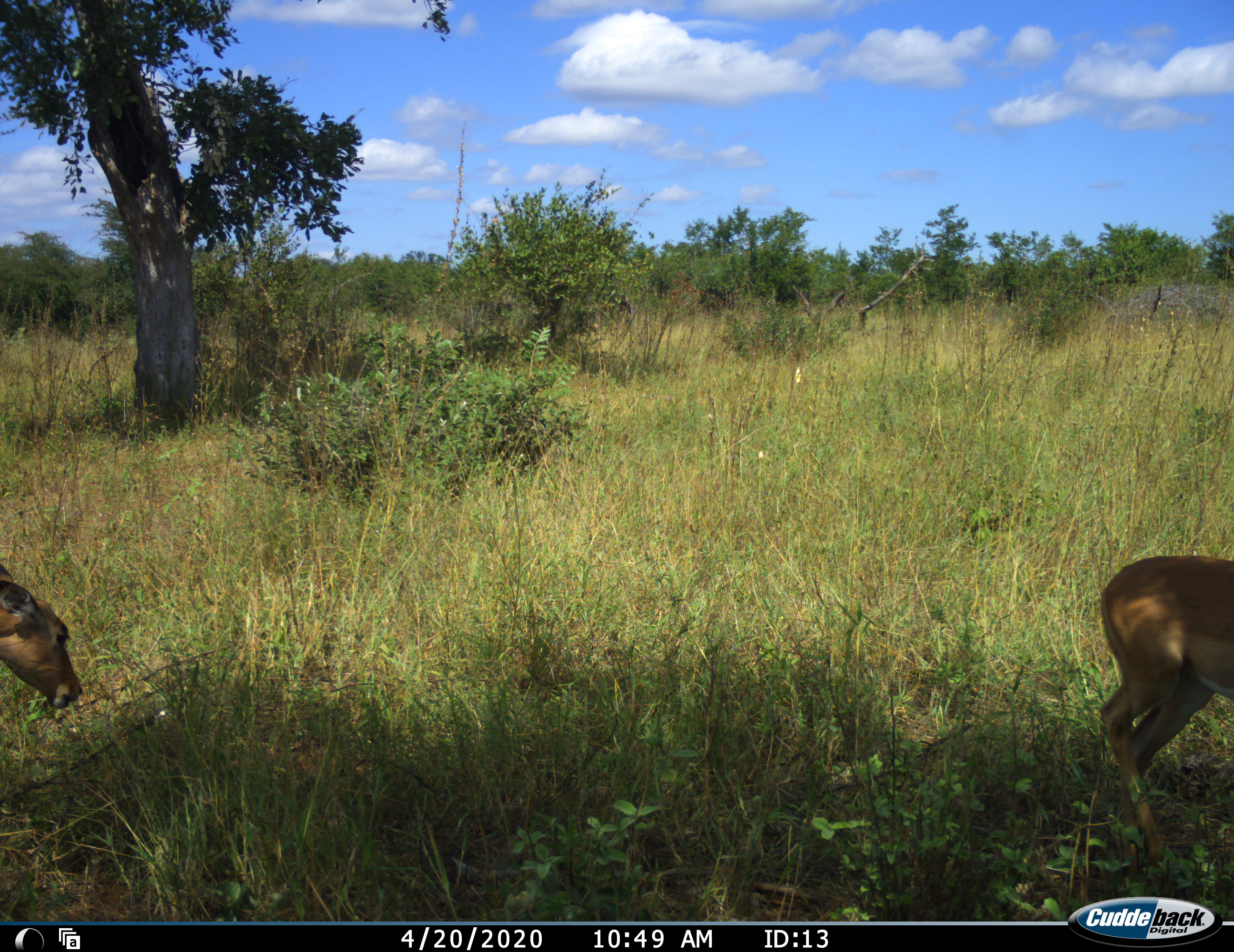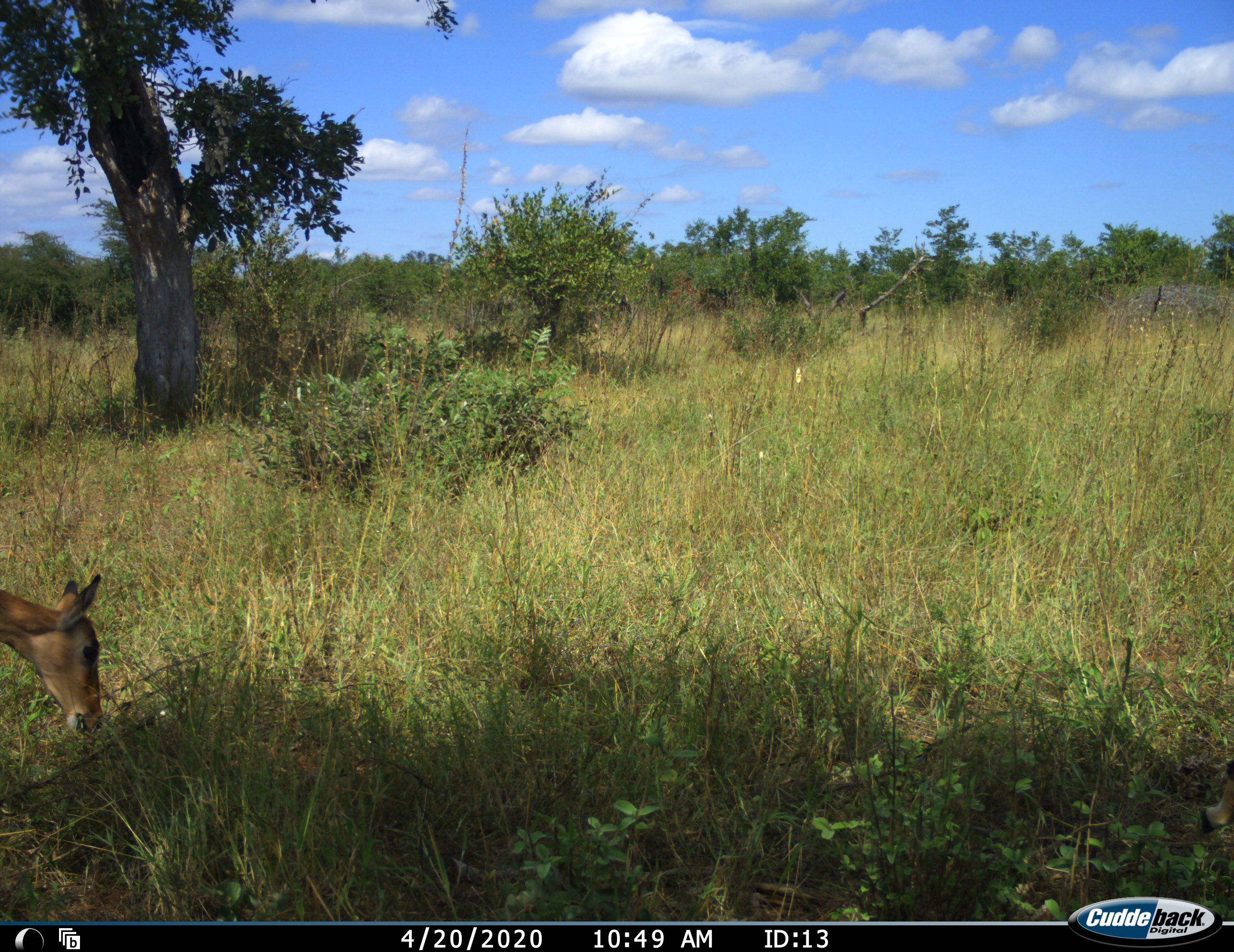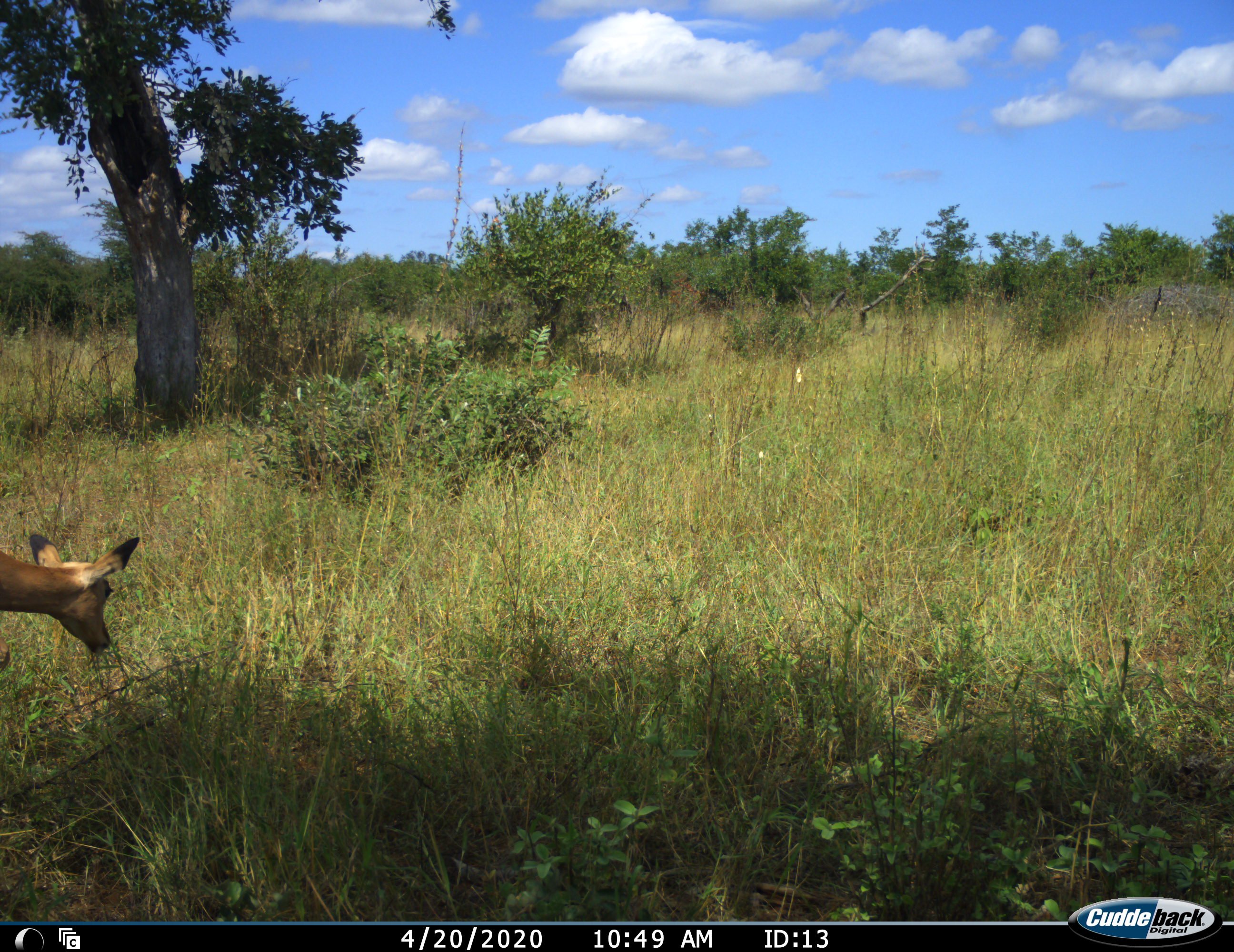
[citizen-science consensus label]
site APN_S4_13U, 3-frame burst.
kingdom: Animalia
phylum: Chordata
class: Mammalia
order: Artiodactyla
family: Bovidae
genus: Aepyceros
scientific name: Aepyceros melampus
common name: impala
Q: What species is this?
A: Impala (Aepyceros melampus).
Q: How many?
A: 2.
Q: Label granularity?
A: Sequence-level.